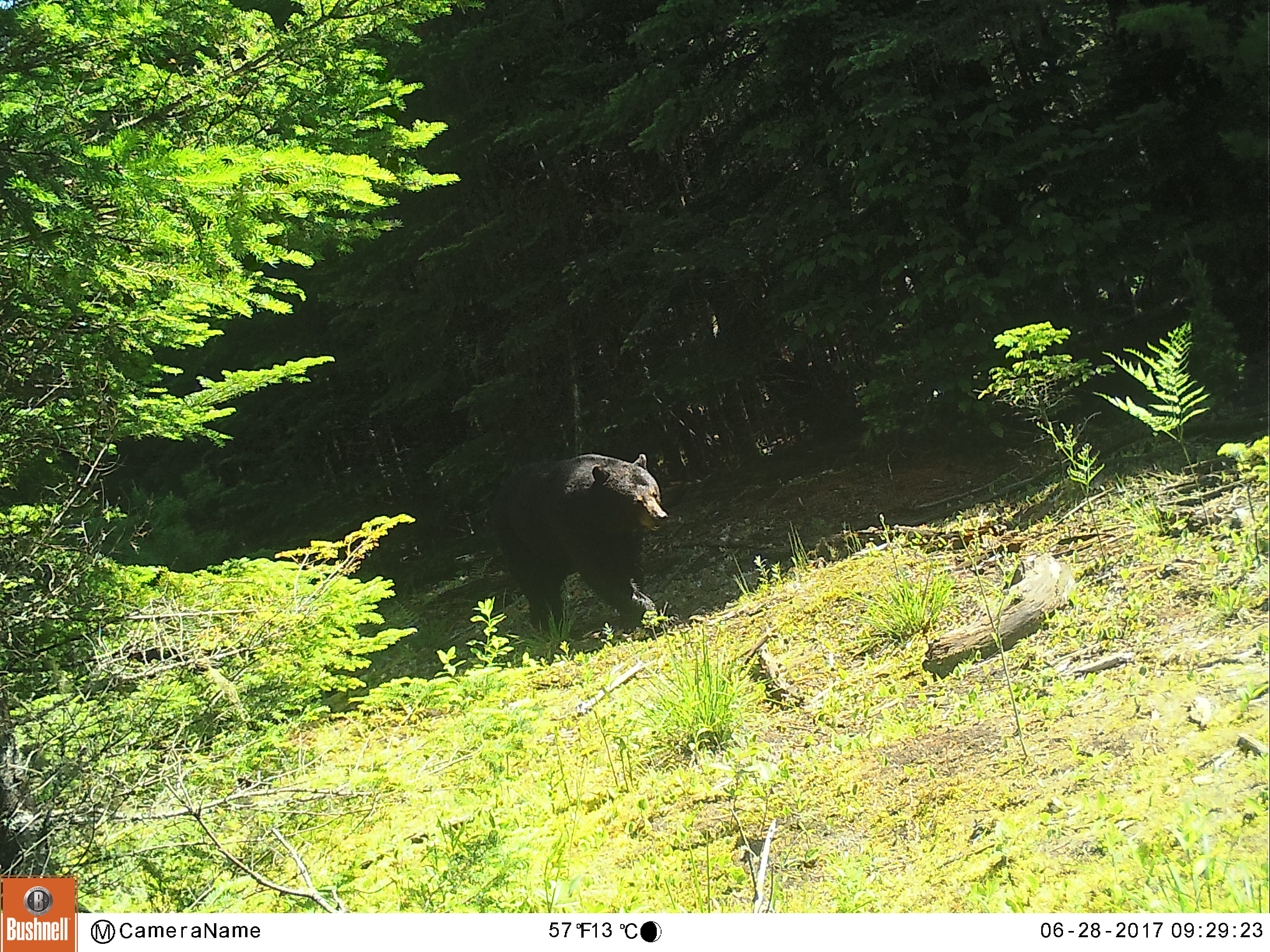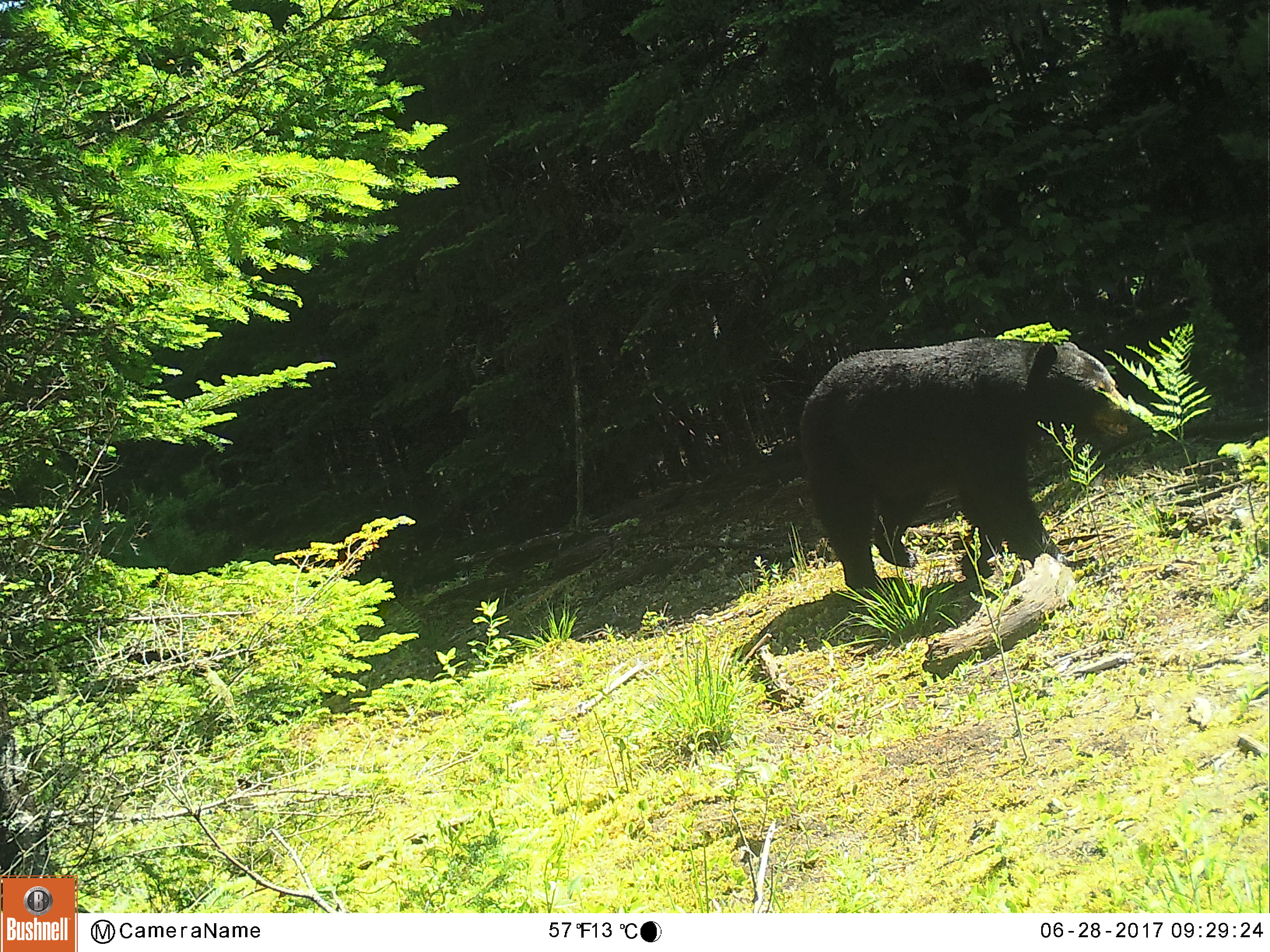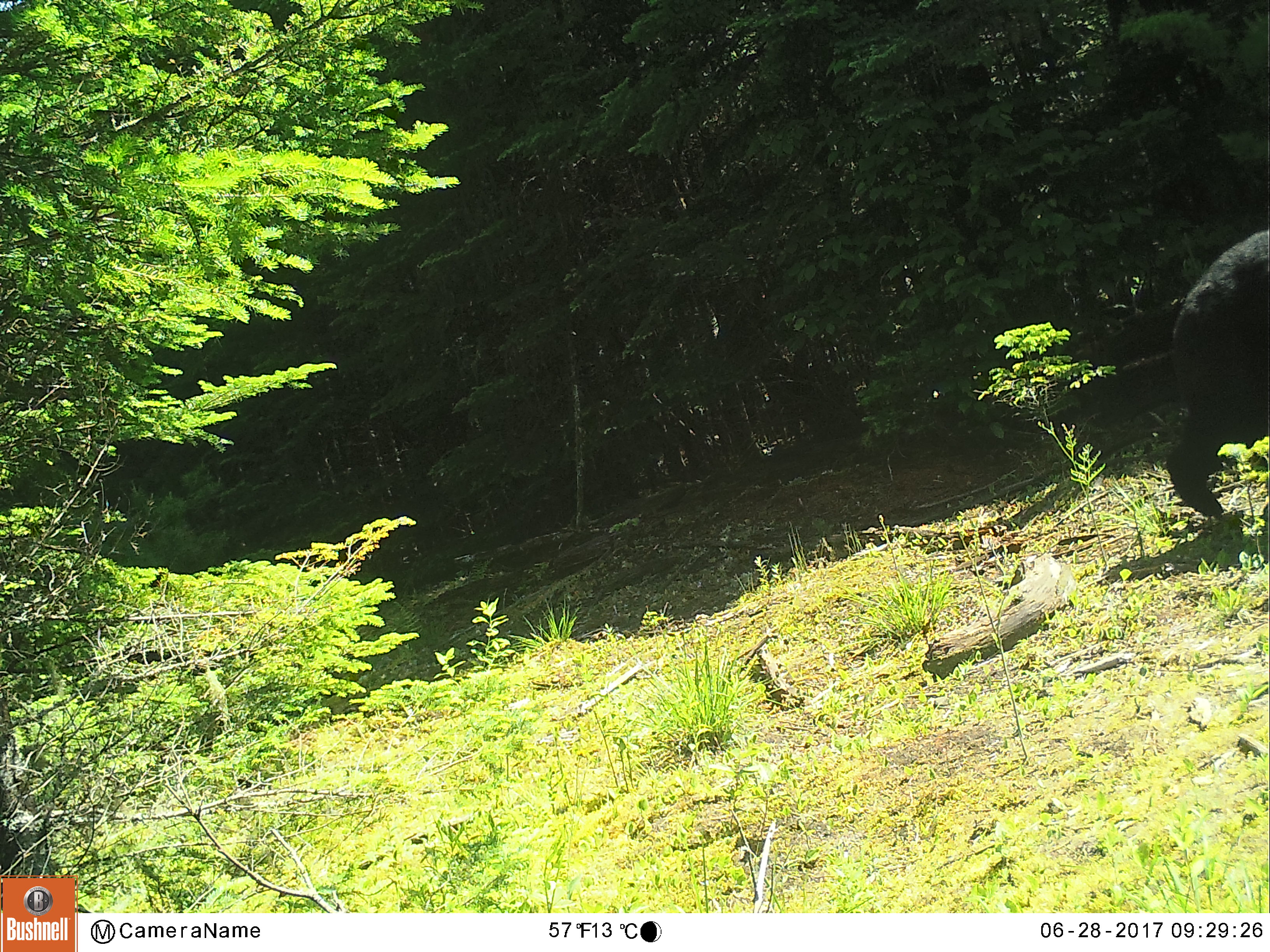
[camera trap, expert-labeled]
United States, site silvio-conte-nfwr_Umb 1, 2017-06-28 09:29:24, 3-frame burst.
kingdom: Animalia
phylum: Chordata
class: Mammalia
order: Carnivora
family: Ursidae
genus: Ursus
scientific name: Ursus americanus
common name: black bear